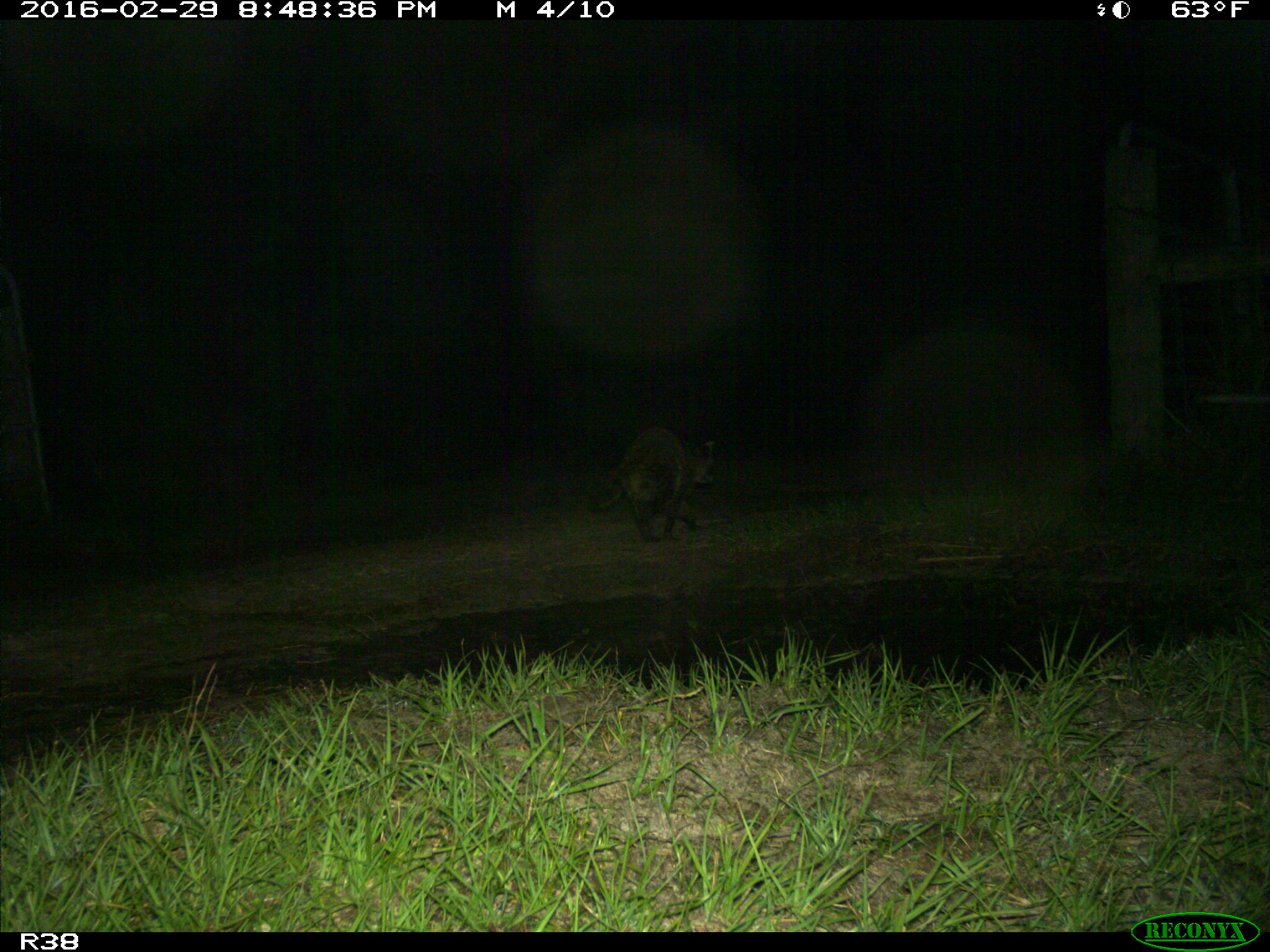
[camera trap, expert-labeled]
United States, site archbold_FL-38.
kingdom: Animalia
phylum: Chordata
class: Mammalia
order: Carnivora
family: Procyonidae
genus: Procyon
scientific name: Procyon lotor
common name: common raccoon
Procyon lotor (common raccoon).